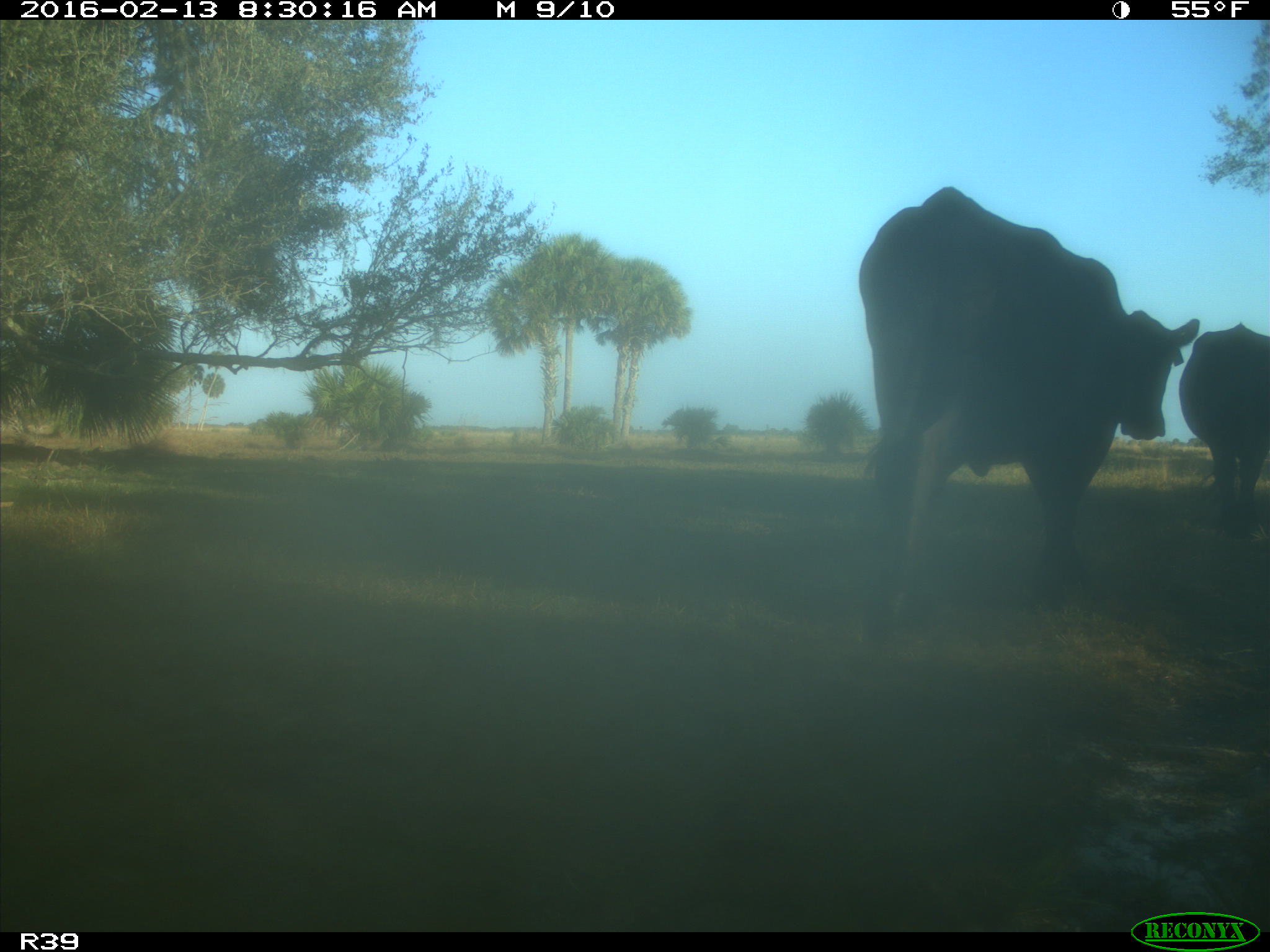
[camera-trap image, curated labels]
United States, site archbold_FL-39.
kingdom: Animalia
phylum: Chordata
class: Mammalia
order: Artiodactyla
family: Bovidae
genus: Bos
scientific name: Bos taurus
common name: domestic cow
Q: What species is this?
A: Bos taurus (domestic cow).